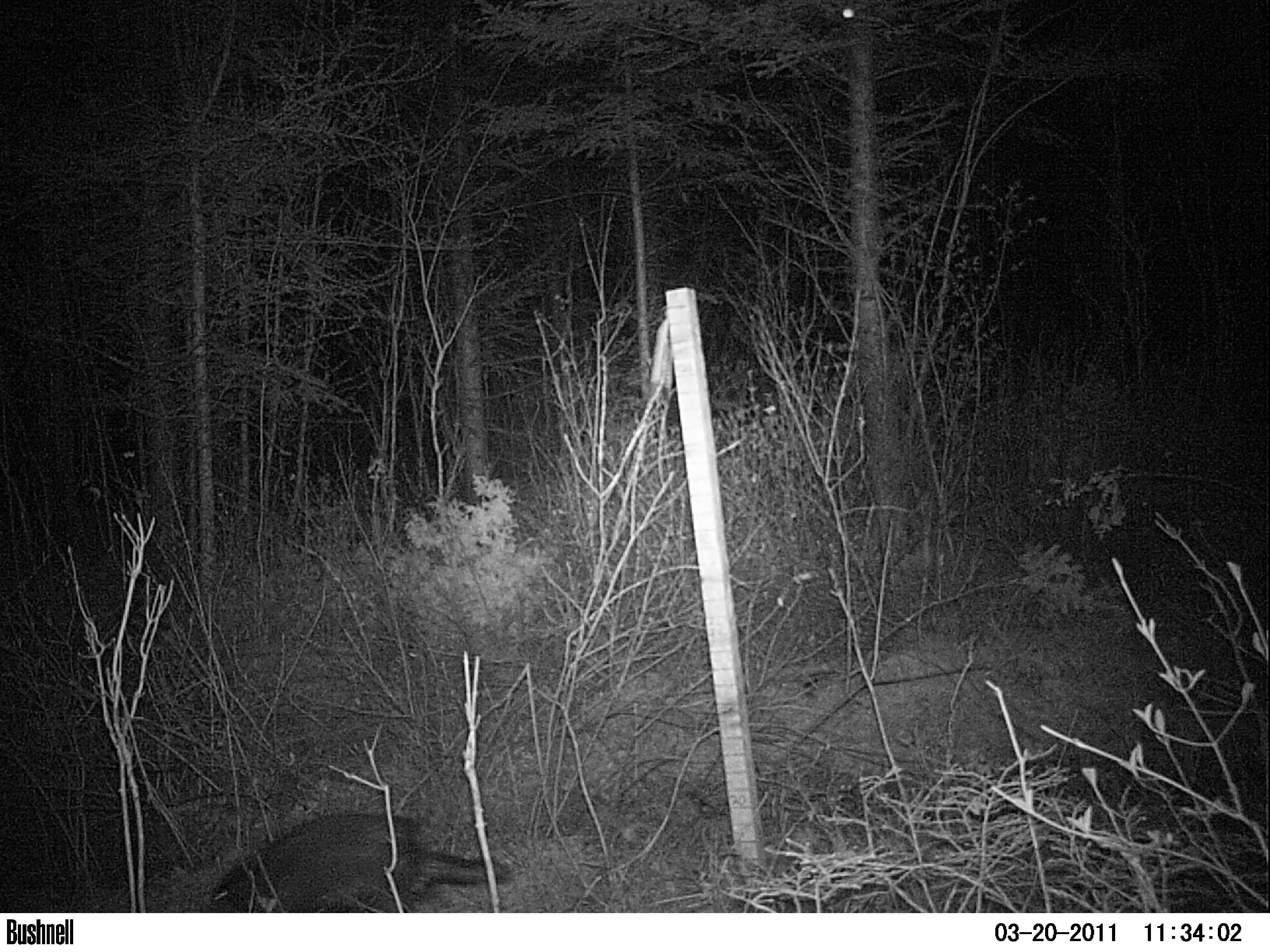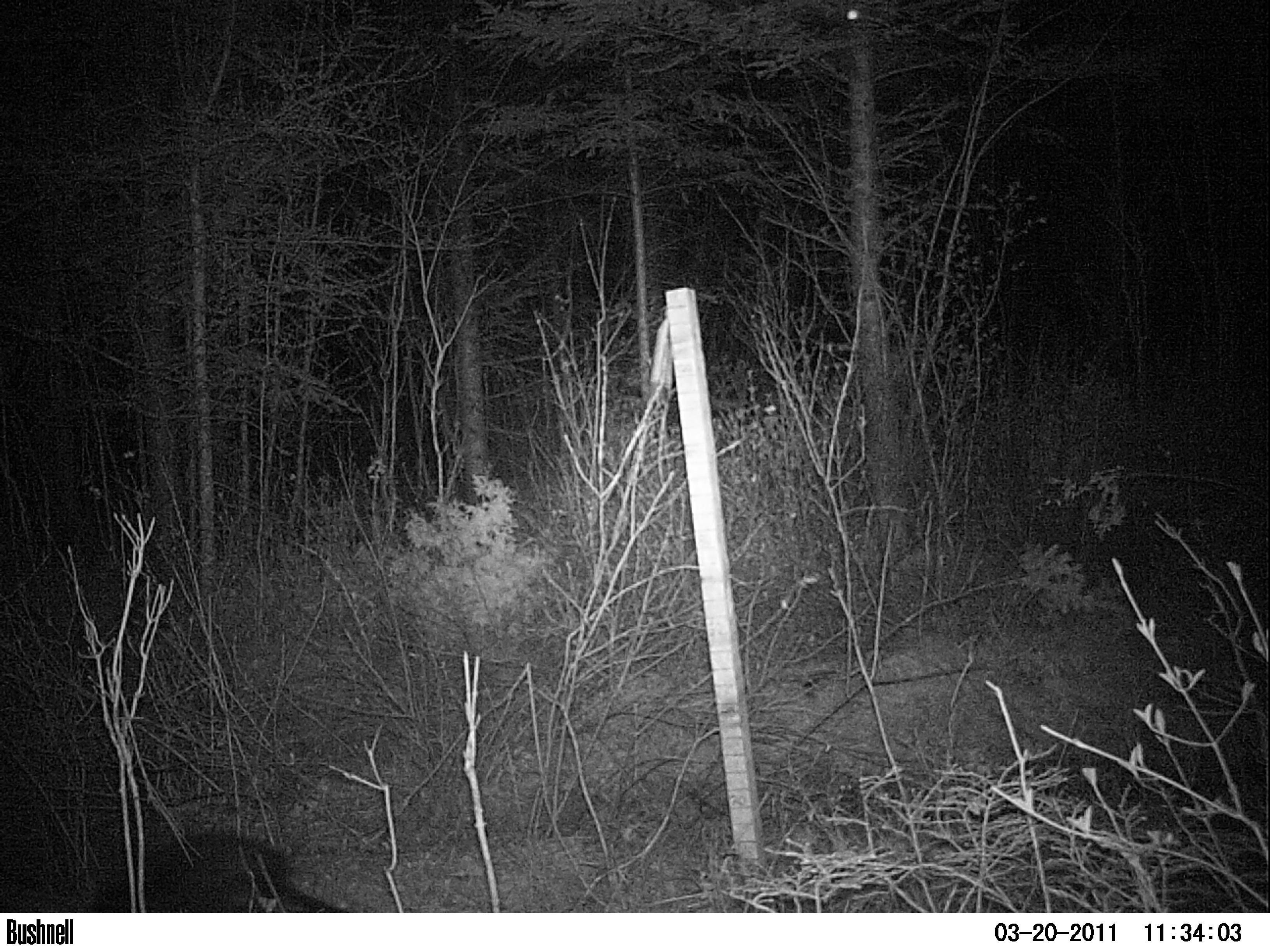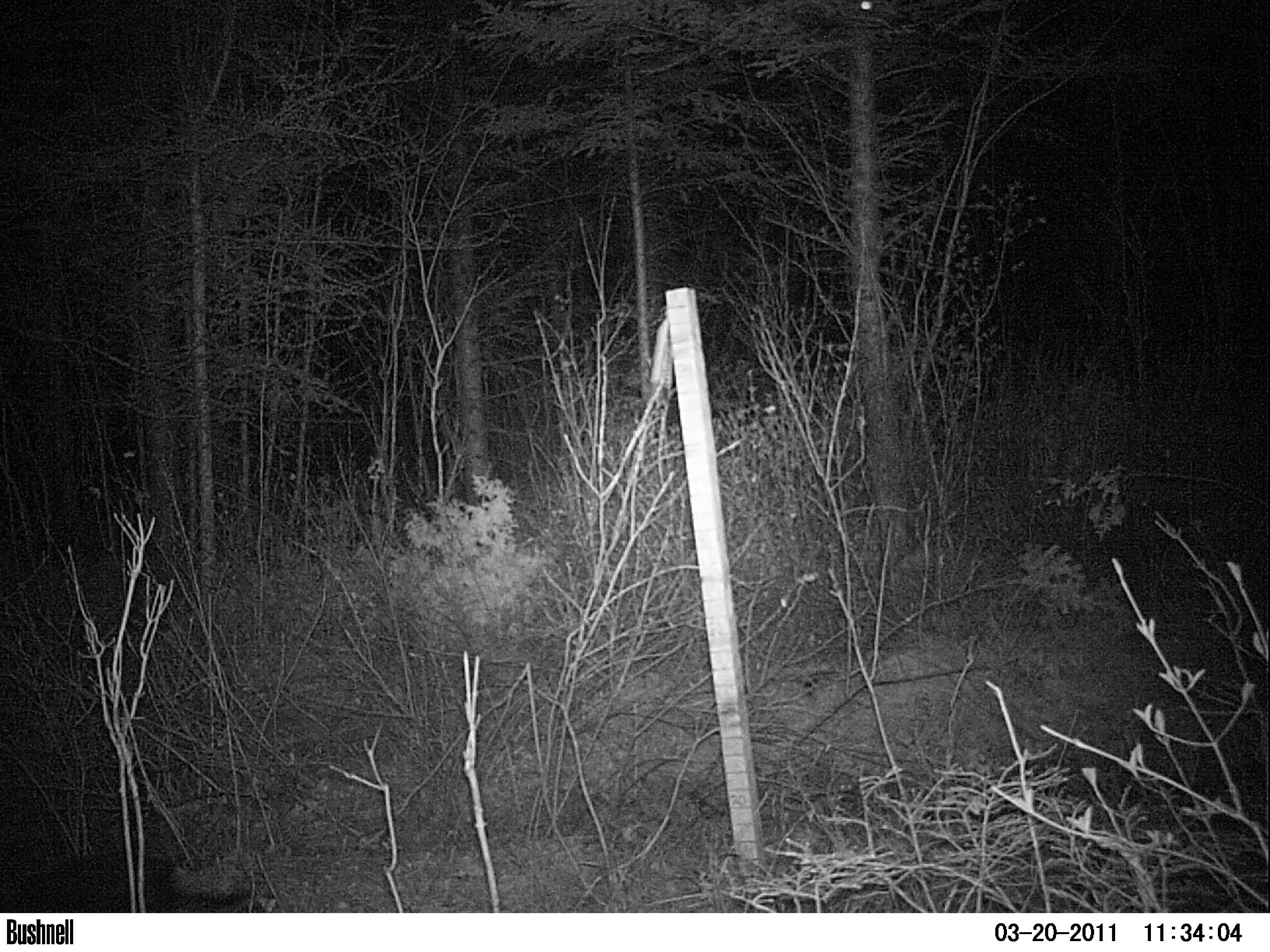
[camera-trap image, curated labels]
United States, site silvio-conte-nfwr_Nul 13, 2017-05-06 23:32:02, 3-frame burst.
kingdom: Animalia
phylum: Chordata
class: Mammalia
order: Rodentia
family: Erethizontidae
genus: Erethizon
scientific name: Erethizon dorsatum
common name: porcupine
Porcupine (Erethizon dorsatum).